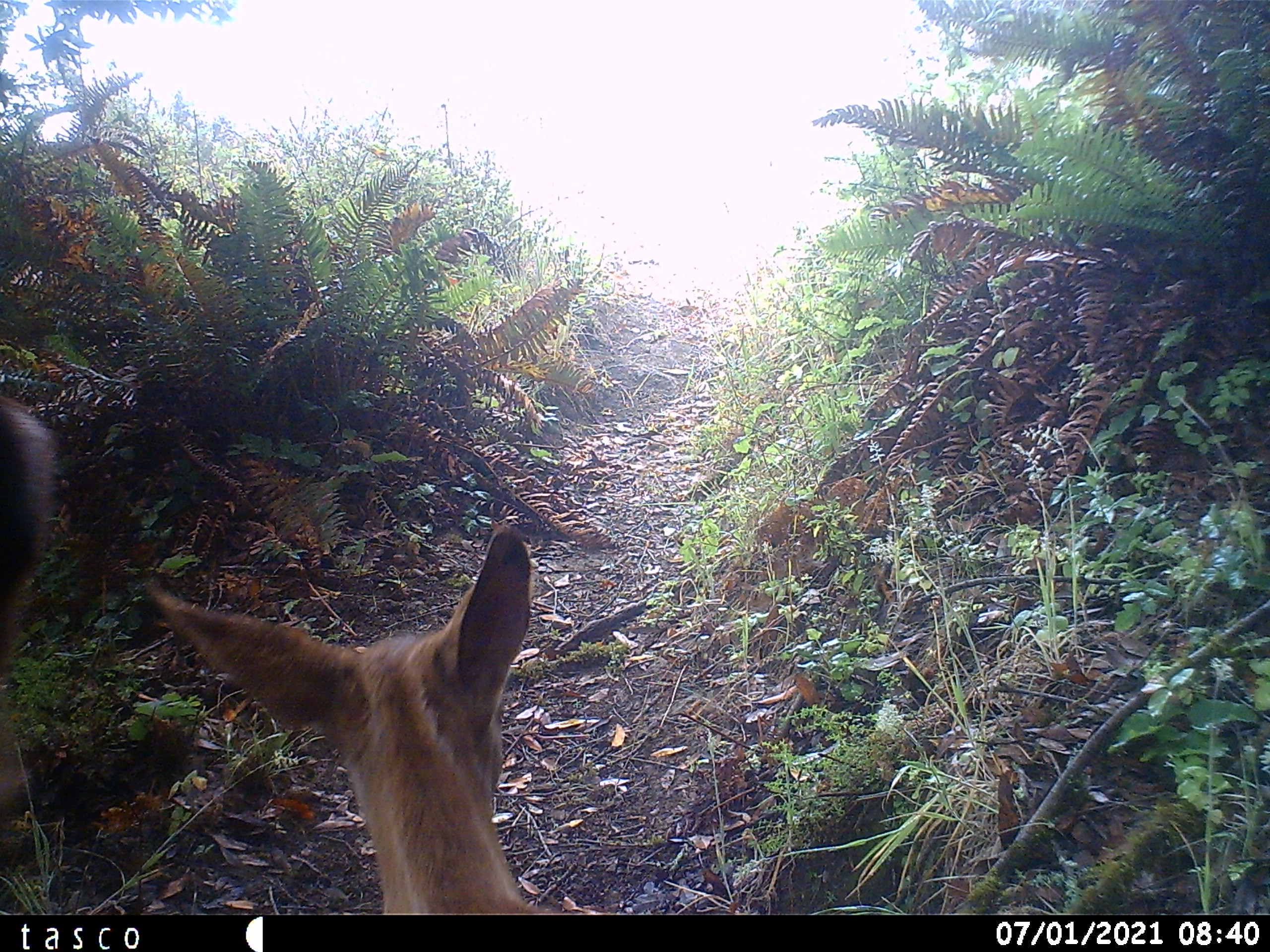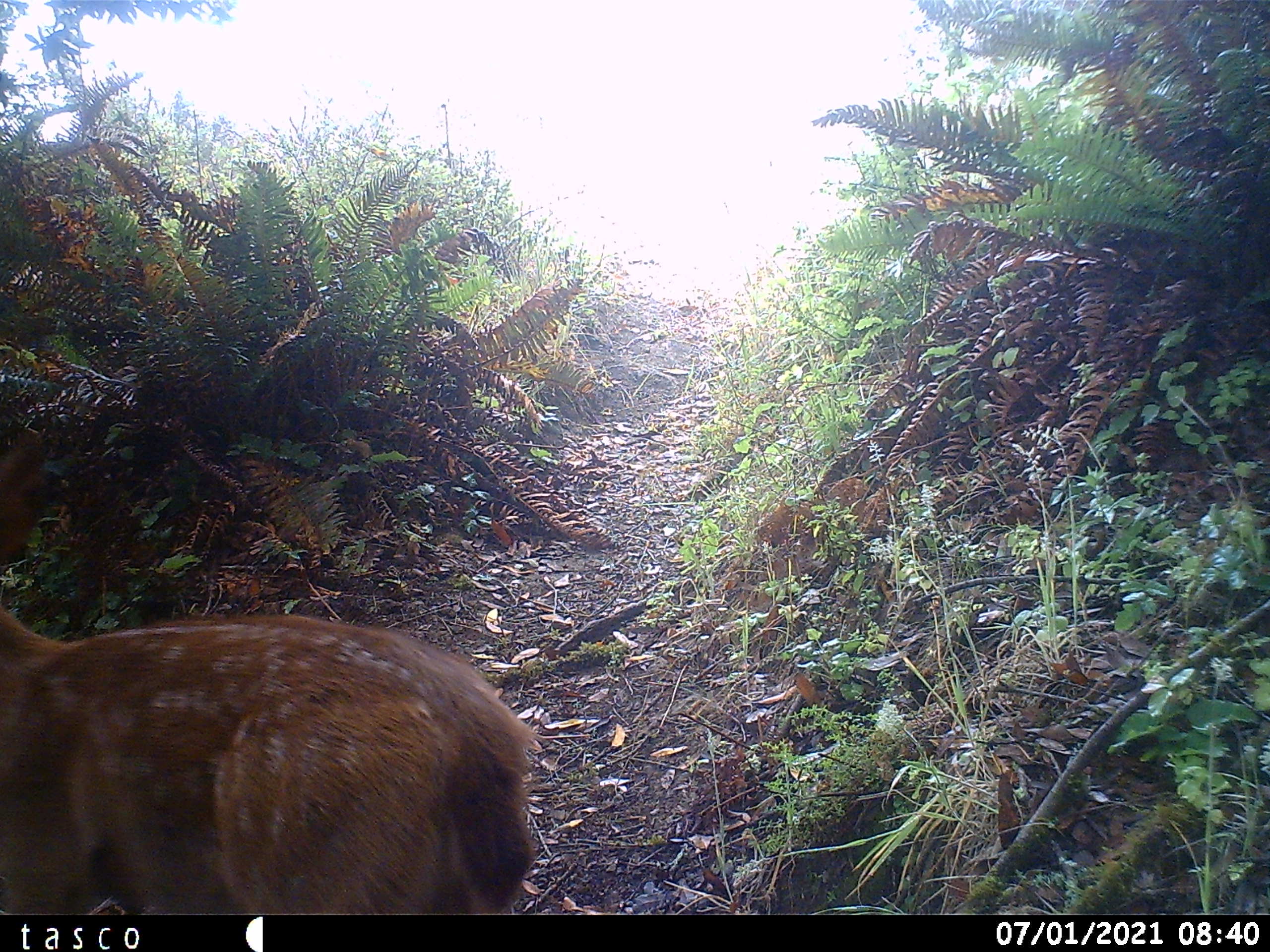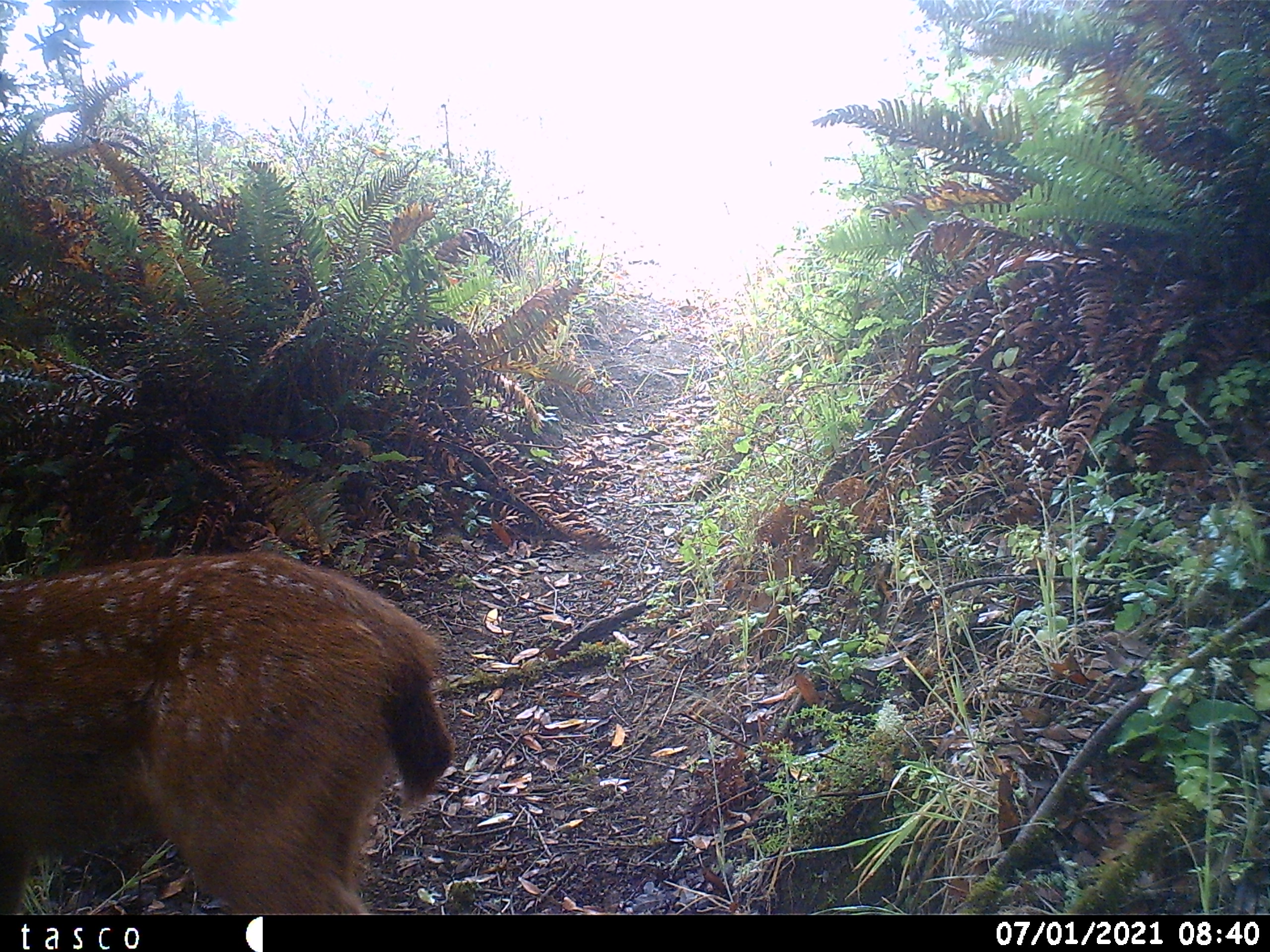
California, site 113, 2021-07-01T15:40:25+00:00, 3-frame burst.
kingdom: Animalia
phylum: Chordata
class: Mammalia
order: Artiodactyla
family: Cervidae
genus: Odocoileus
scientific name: Odocoileus hemionus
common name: mule deer